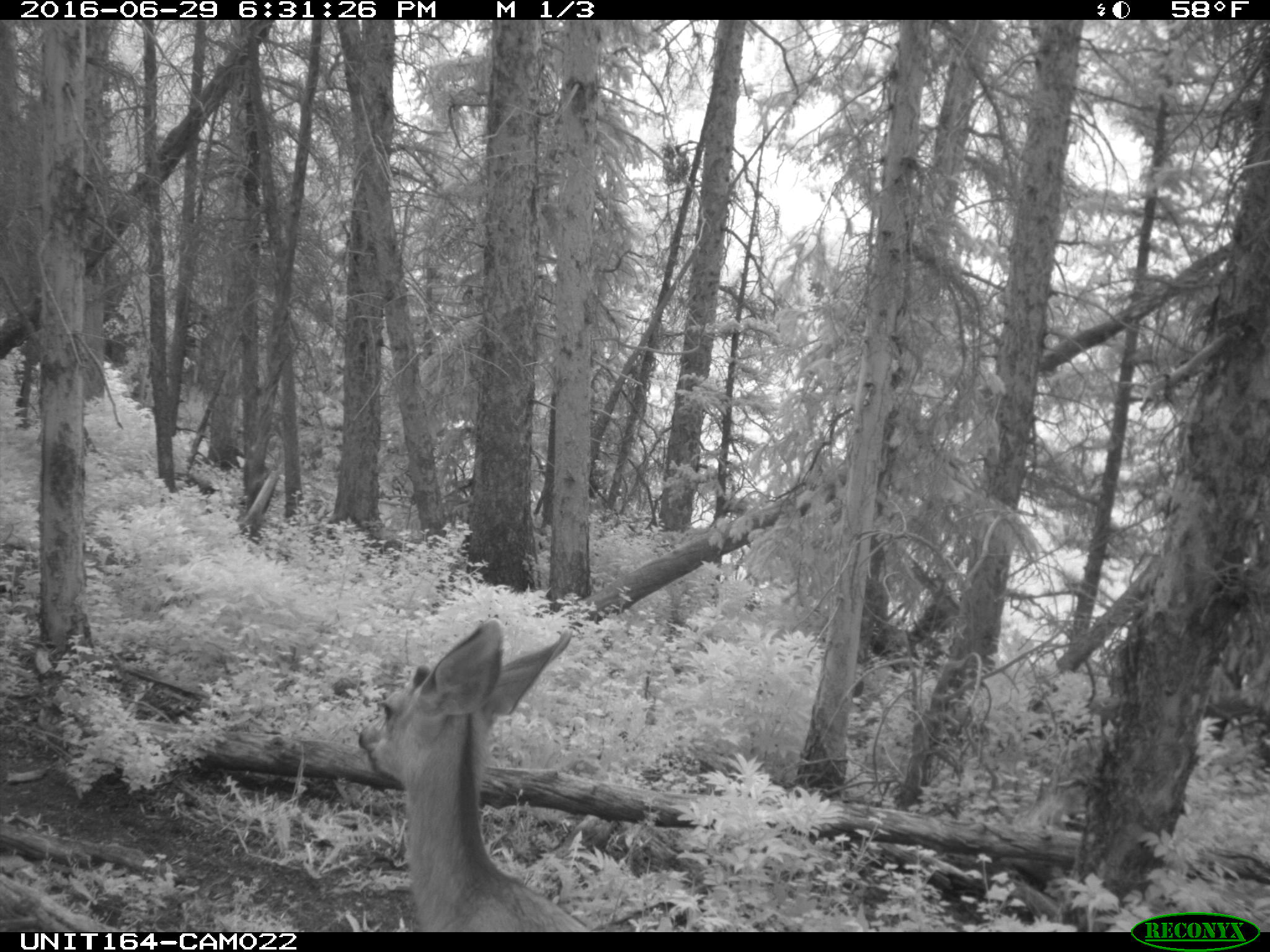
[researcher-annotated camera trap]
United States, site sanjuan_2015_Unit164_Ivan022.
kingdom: Animalia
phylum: Chordata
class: Mammalia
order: Artiodactyla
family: Cervidae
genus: Odocoileus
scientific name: Odocoileus hemionus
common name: mule deer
Odocoileus hemionus (mule deer).